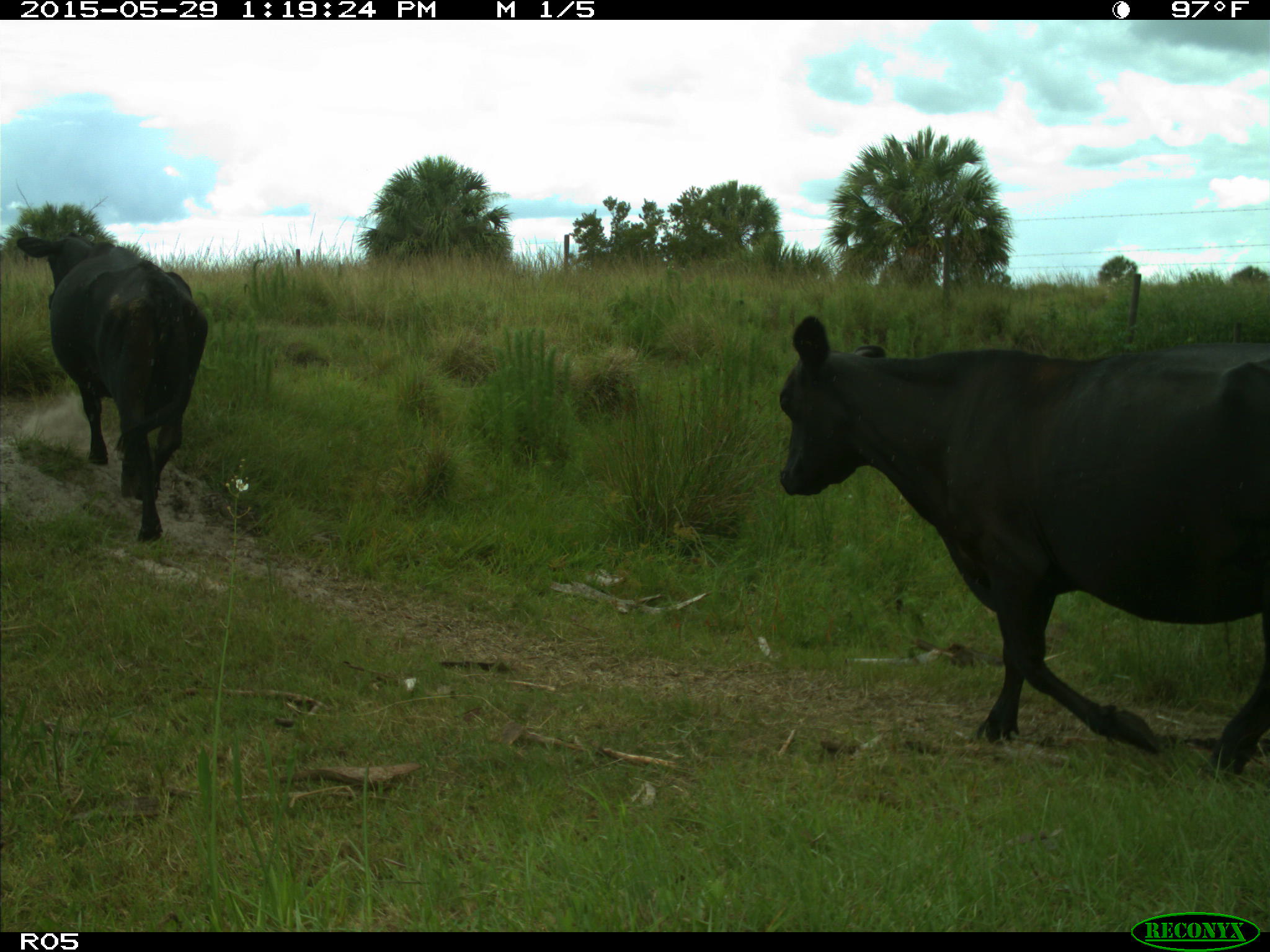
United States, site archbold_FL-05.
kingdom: Animalia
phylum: Chordata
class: Mammalia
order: Artiodactyla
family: Bovidae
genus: Bos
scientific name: Bos taurus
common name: domestic cow